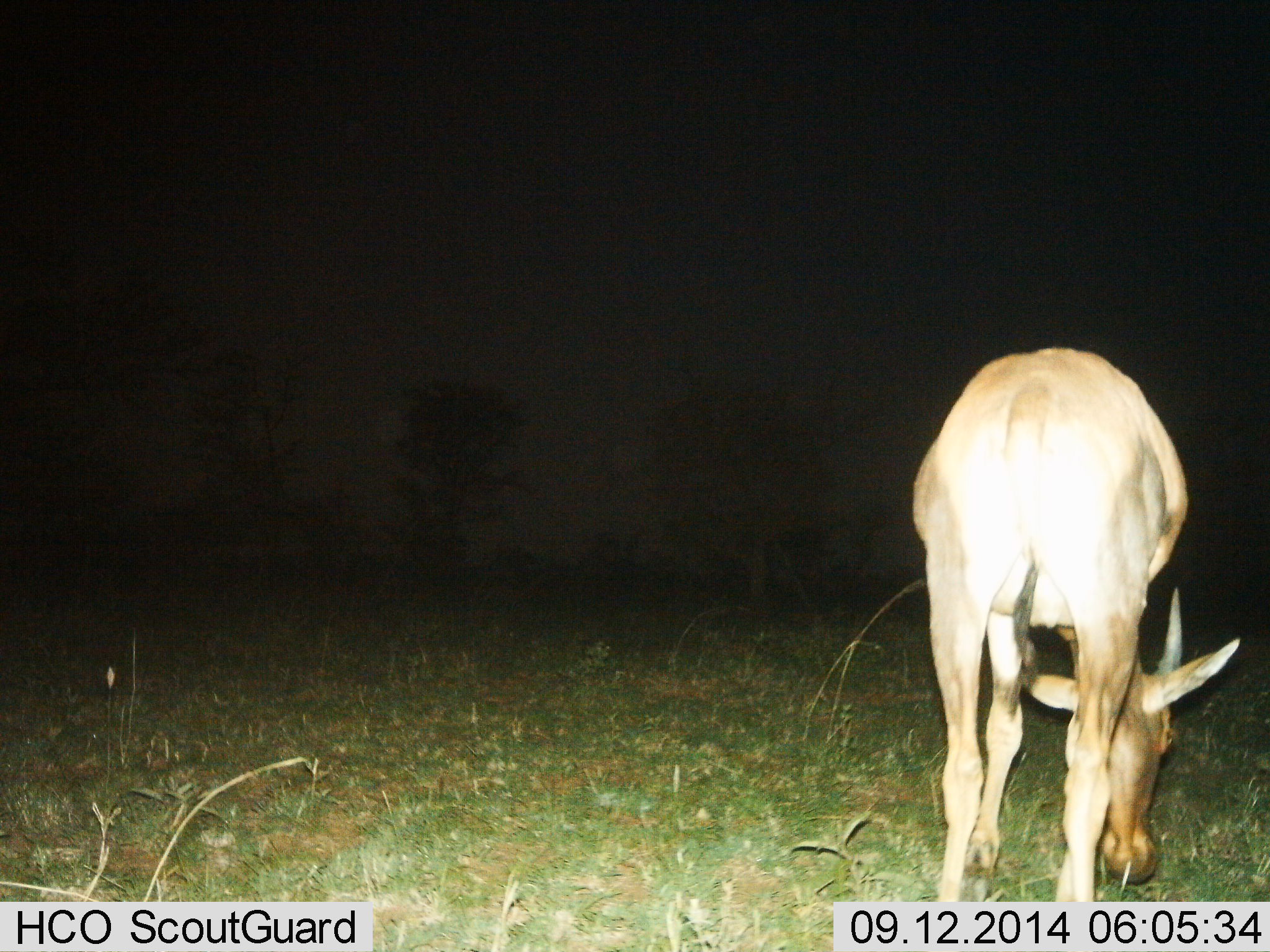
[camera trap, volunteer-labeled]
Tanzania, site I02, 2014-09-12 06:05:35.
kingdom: Animalia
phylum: Chordata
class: Mammalia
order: Artiodactyla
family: Bovidae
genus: Damaliscus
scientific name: Damaliscus lunatus jimela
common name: topi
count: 1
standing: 25%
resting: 0%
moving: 0%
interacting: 0%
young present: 0%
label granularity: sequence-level